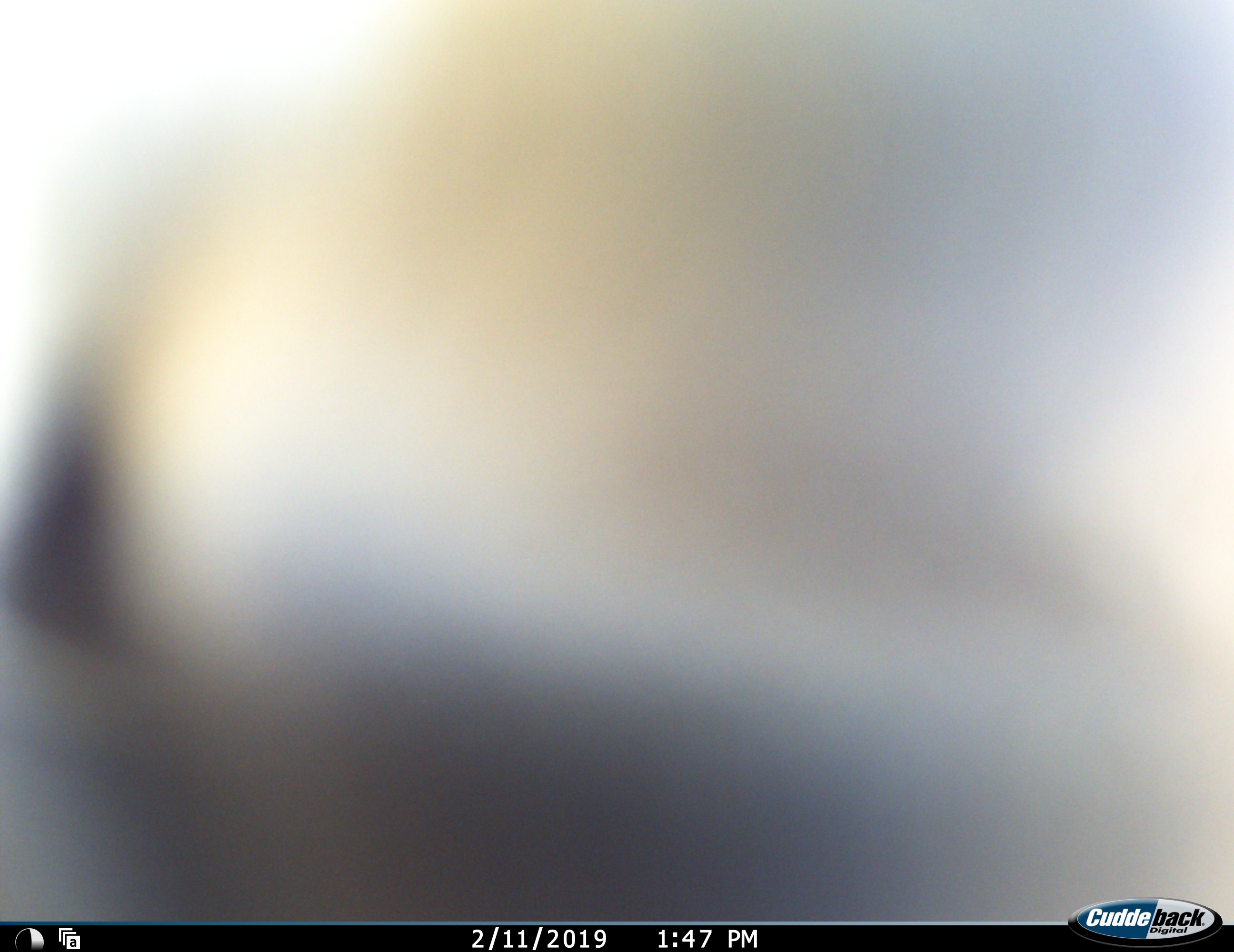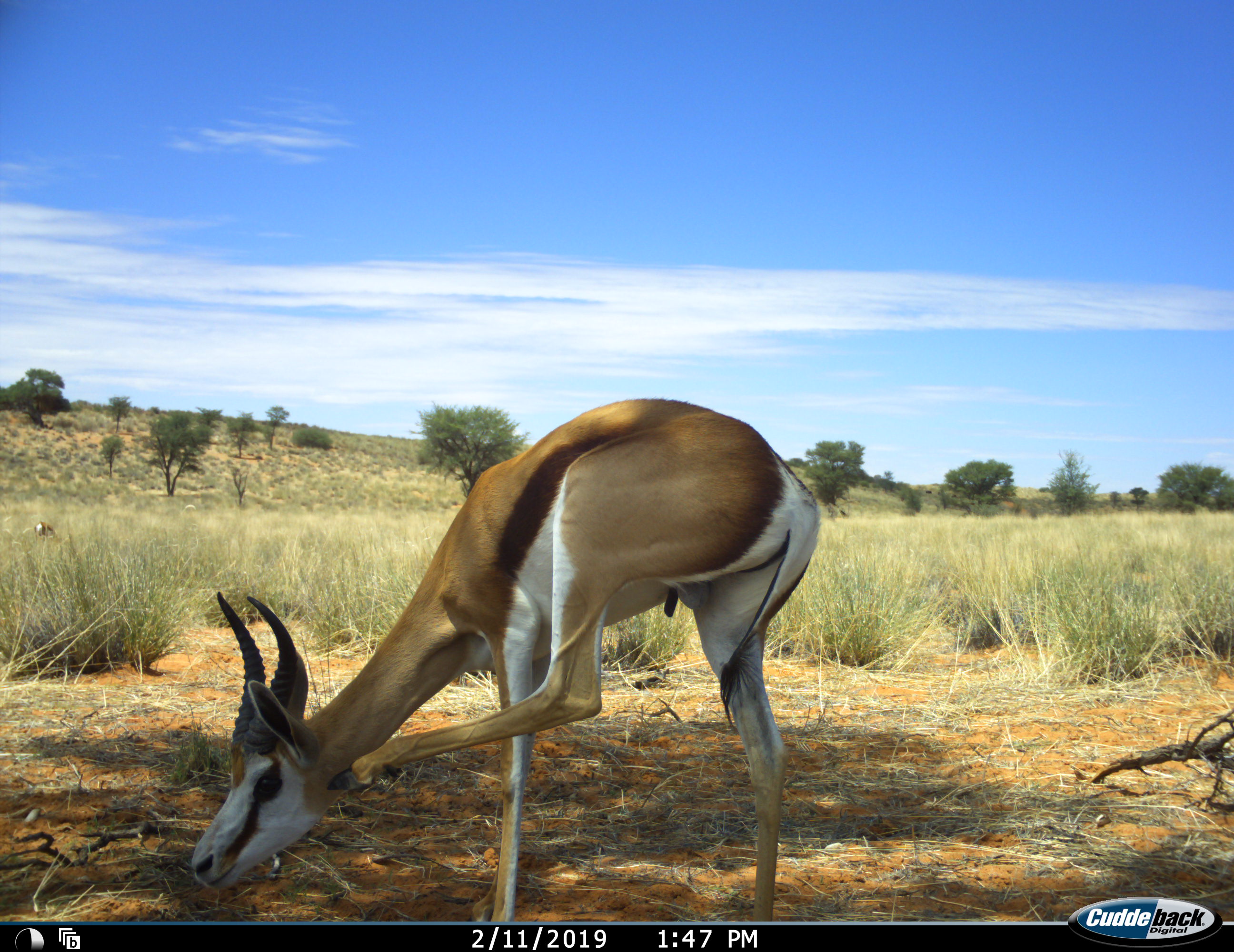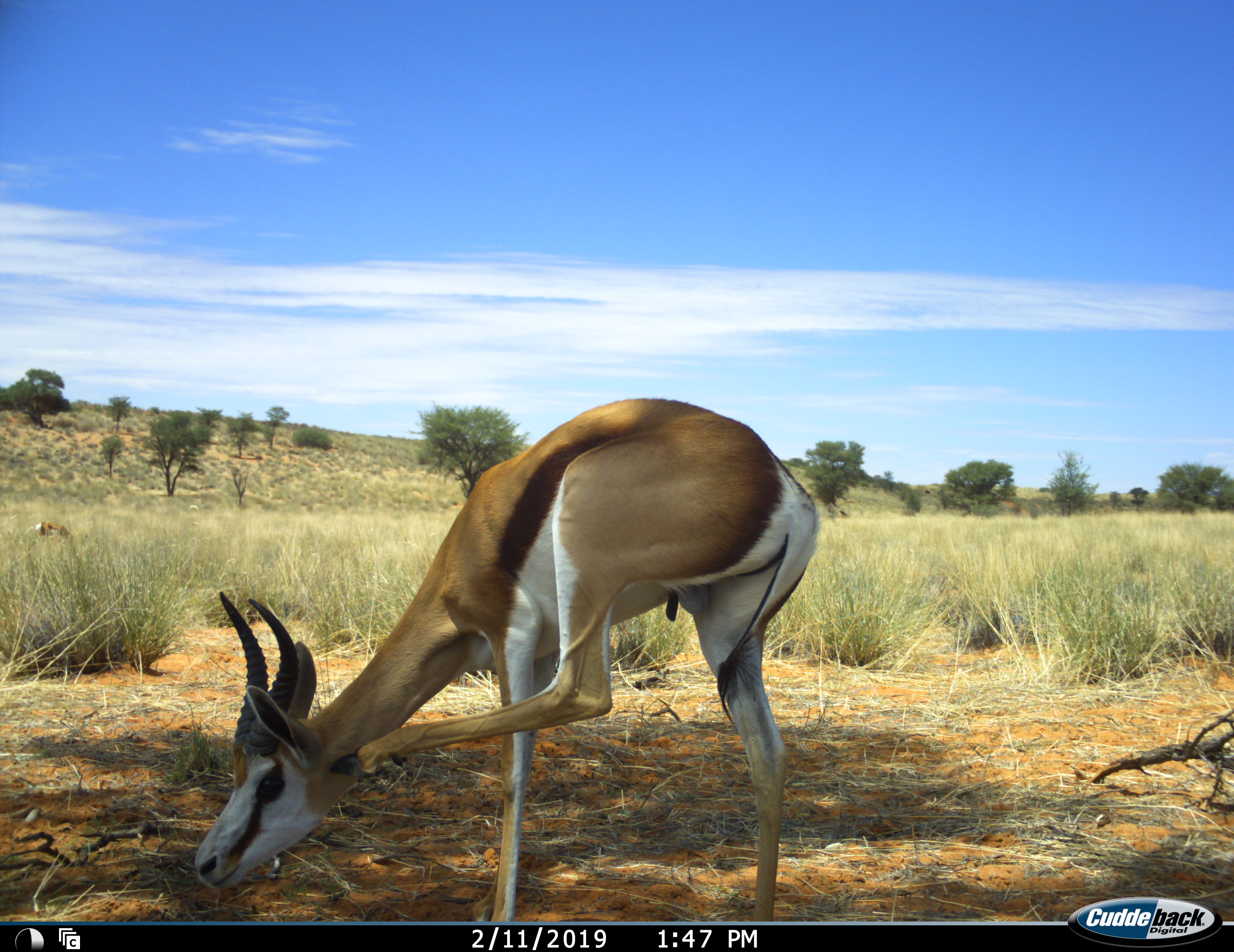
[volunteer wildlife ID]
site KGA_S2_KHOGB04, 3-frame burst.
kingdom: Animalia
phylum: Chordata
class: Mammalia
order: Artiodactyla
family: Bovidae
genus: Antidorcas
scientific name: Antidorcas marsupialis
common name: springbok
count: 2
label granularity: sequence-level